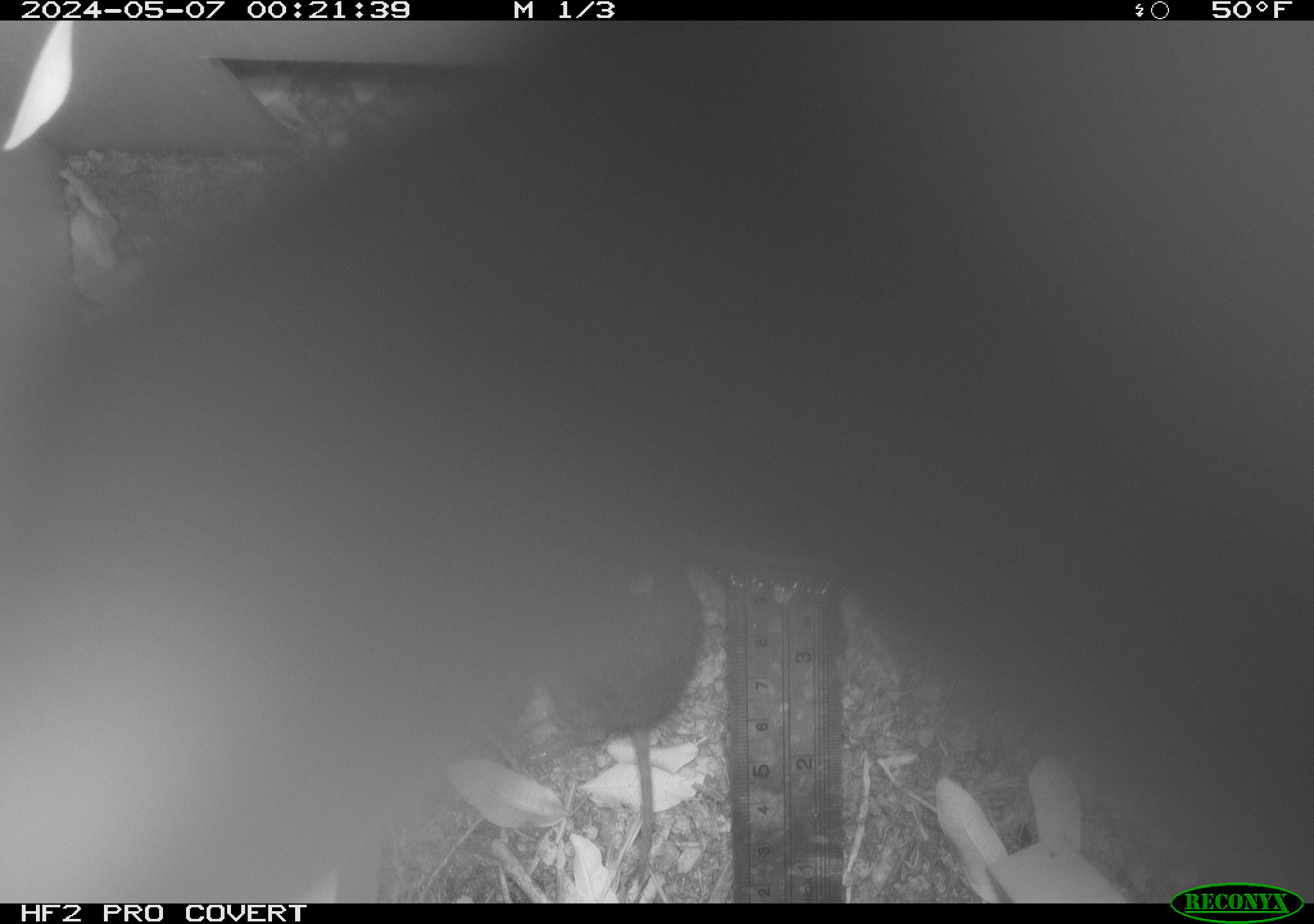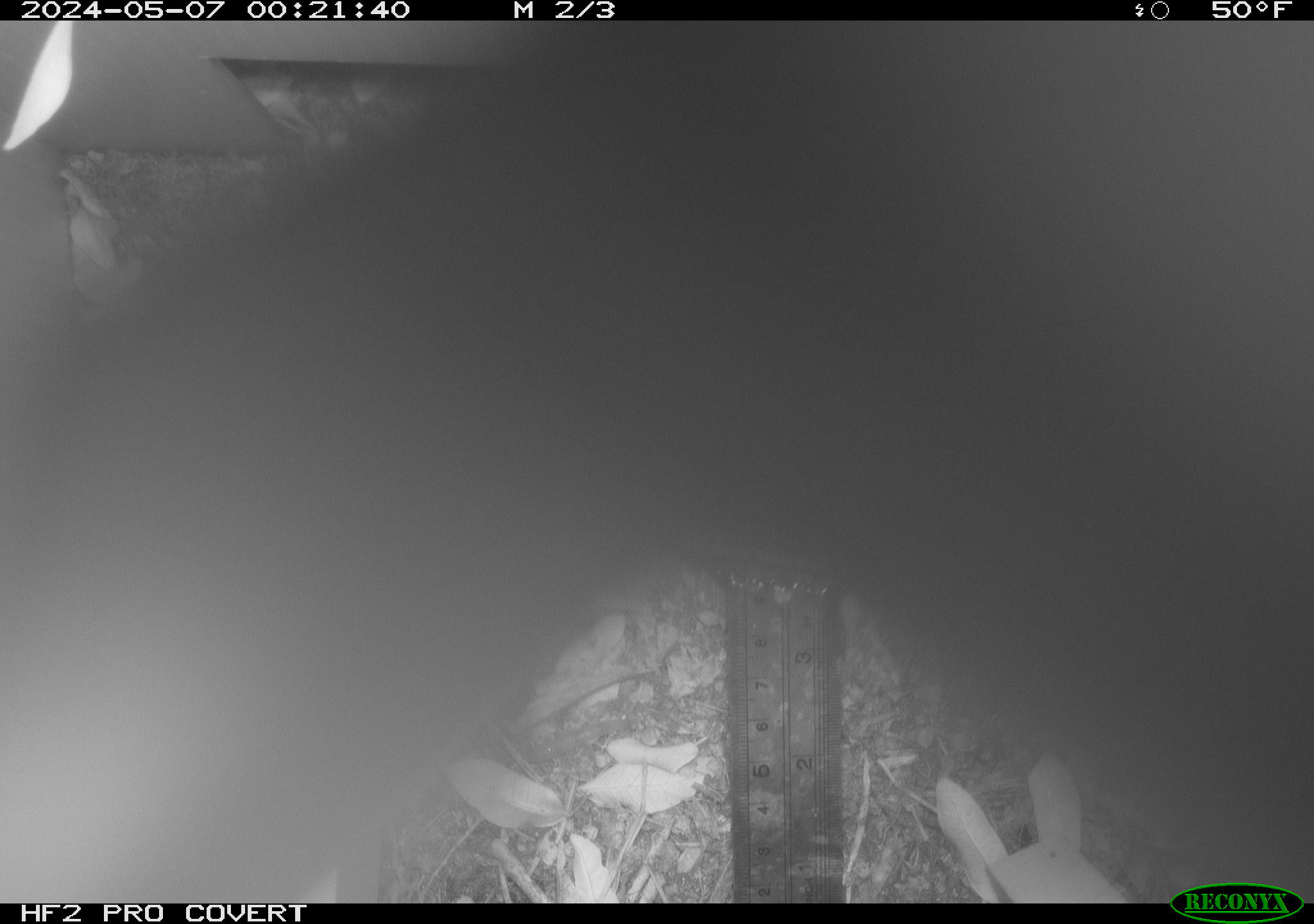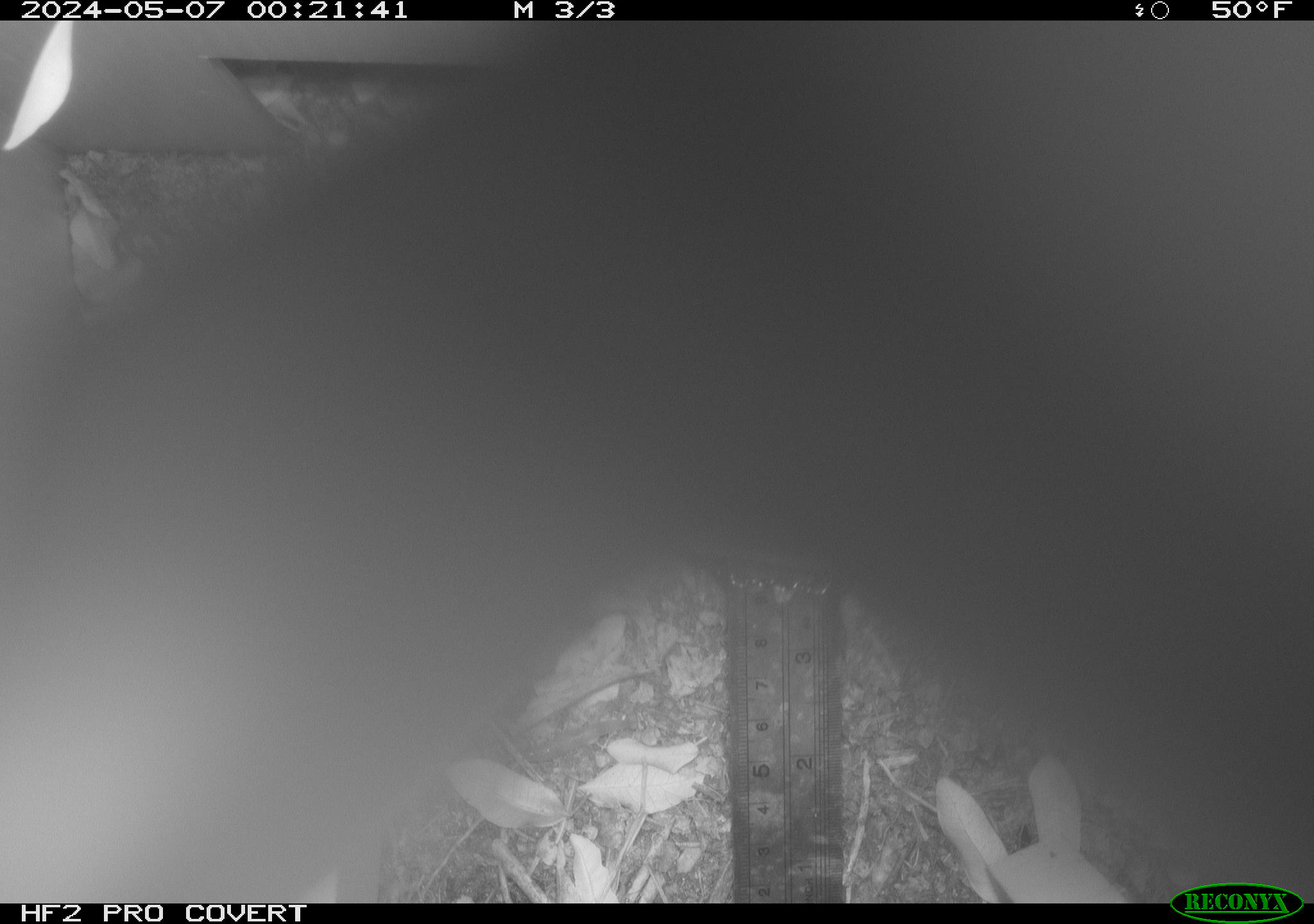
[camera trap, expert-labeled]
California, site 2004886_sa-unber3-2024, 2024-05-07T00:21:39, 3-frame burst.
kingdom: Animalia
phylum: Chordata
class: Mammalia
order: Rodentia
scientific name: Rodentia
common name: rodent